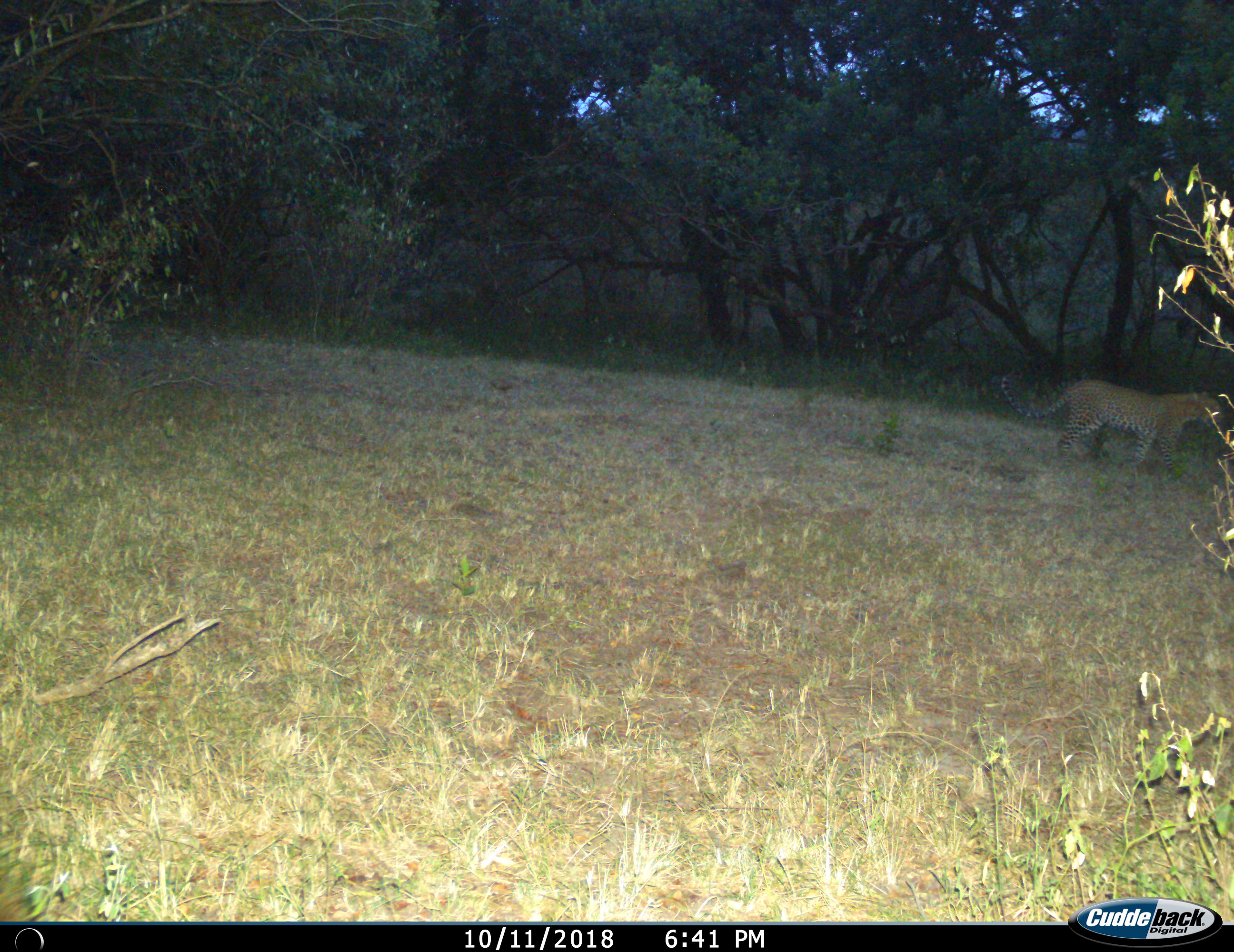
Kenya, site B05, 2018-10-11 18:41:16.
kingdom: Animalia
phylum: Chordata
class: Mammalia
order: Carnivora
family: Felidae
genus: Panthera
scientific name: Panthera pardus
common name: leopard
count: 1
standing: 22%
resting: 0%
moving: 78%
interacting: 0%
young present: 0%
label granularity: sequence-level